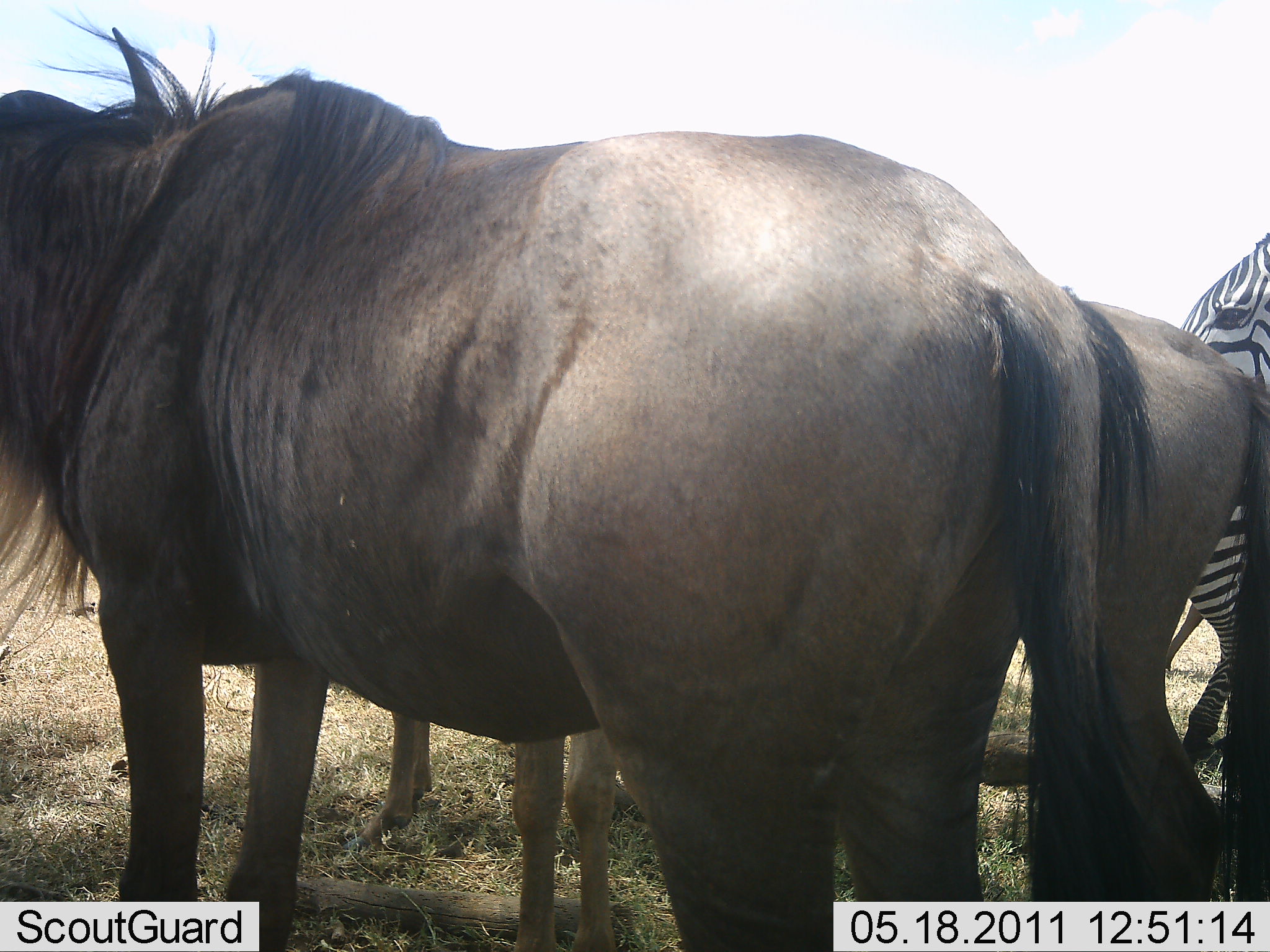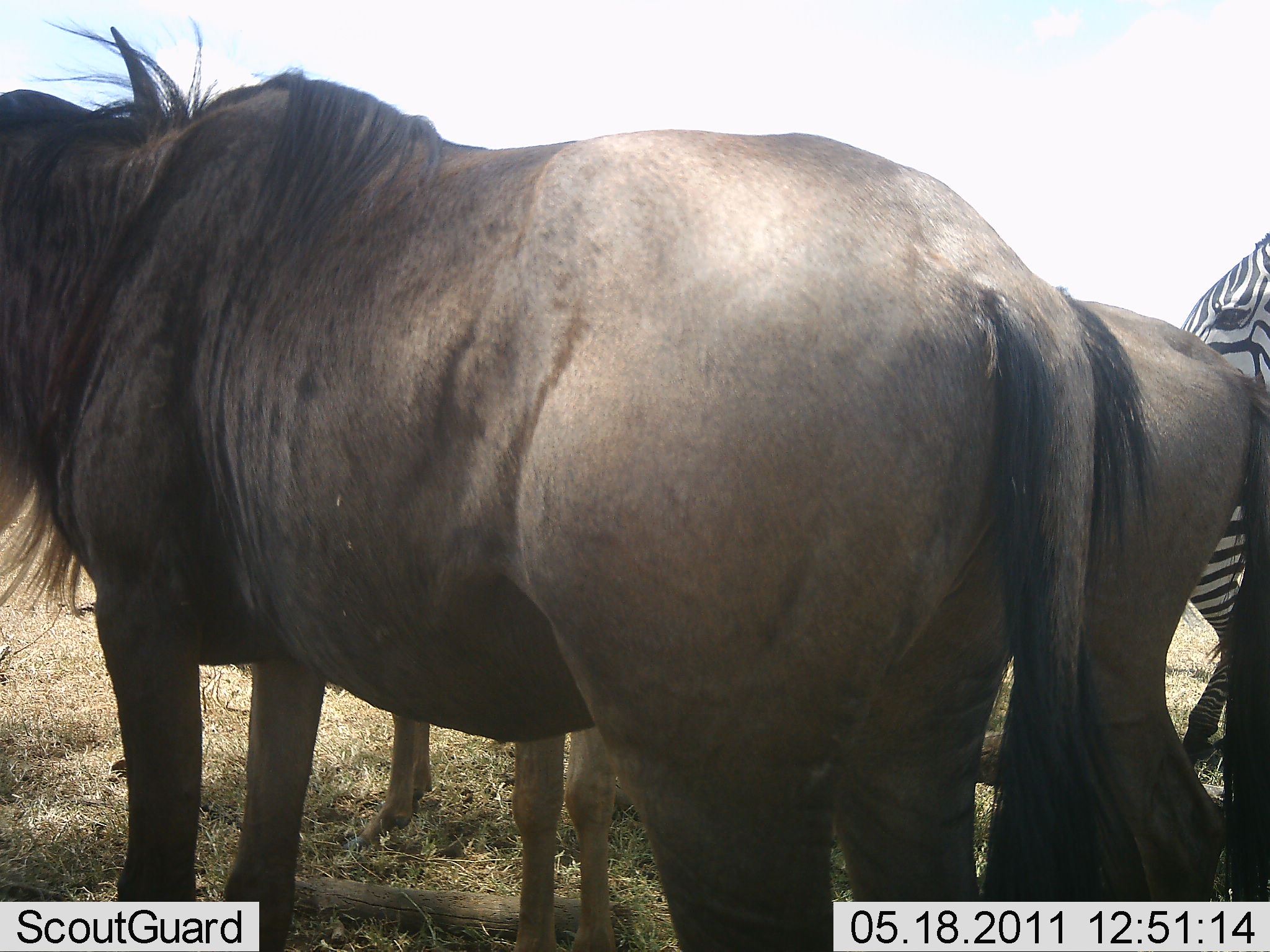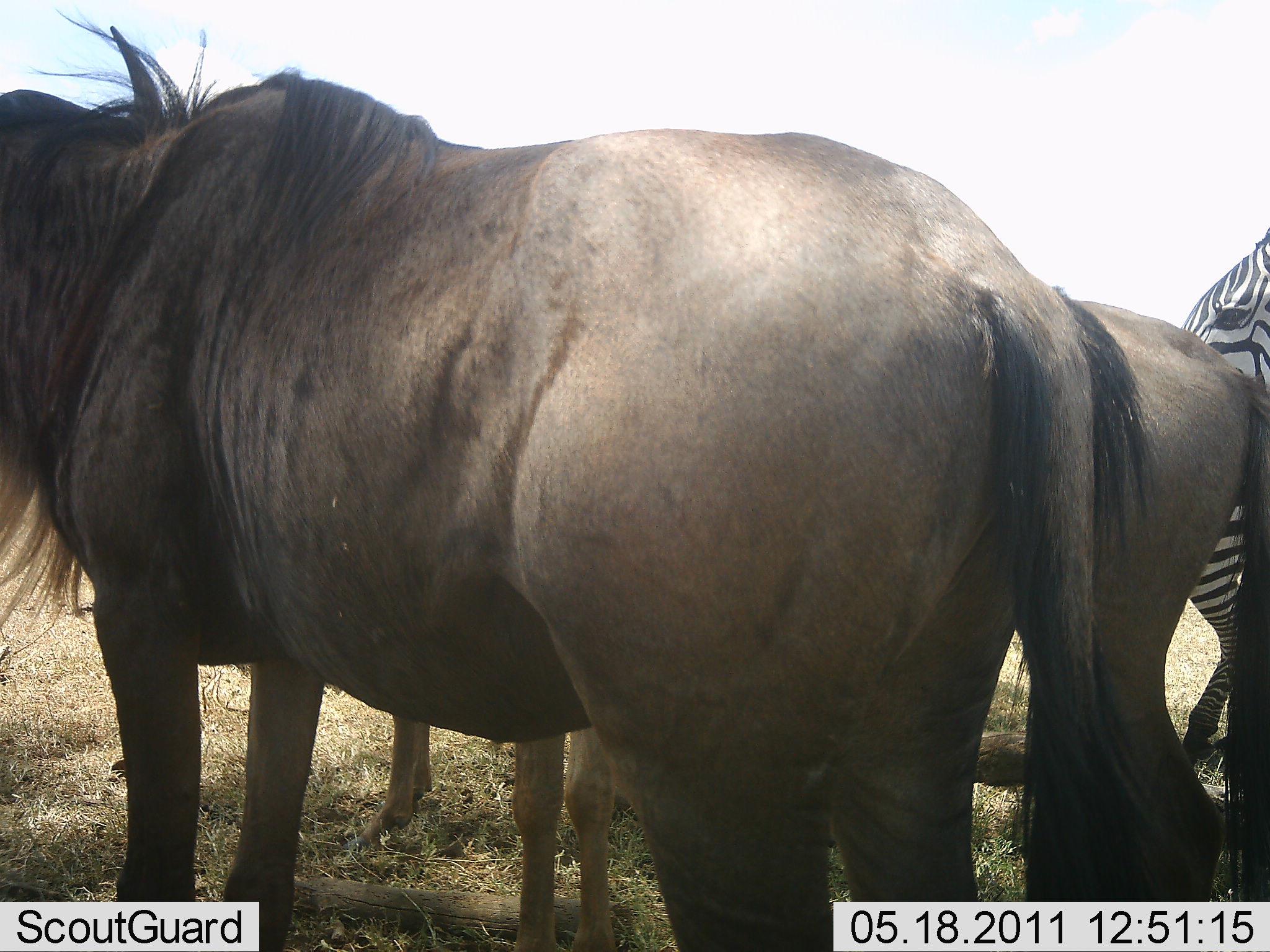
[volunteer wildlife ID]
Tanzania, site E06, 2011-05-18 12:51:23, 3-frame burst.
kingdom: Animalia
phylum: Chordata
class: Mammalia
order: Artiodactyla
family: Bovidae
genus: Connochaetes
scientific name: Connochaetes taurinus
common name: blue wildebeest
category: wildebeest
Wildebeest (blue wildebeest) (Connochaetes taurinus), count 2. Behavior (volunteer vote fractions): standing 93%, resting 13%, moving 0%, interacting 0%. Young present (vote fraction): 7%. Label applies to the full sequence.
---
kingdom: Animalia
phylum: Chordata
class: Mammalia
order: Perissodactyla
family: Equidae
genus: Equus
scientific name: Equus quagga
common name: plains zebra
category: zebra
Zebra (plains zebra) (Equus quagga), count 1. Behavior (volunteer vote fractions): standing 100%, resting 0%, moving 0%, interacting 0%. Young present (vote fraction): 0%. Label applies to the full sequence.